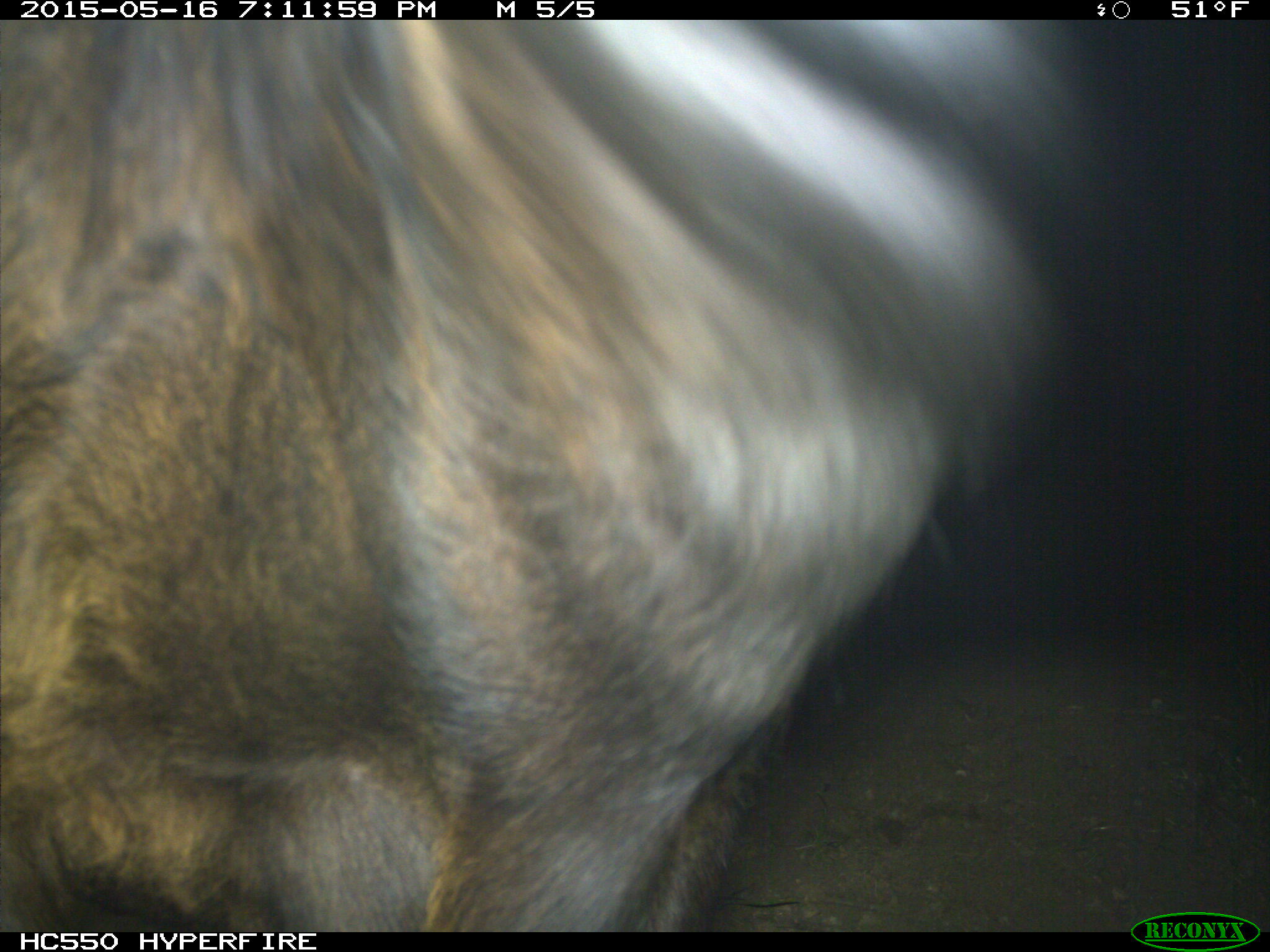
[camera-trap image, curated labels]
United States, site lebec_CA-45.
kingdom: Animalia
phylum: Chordata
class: Mammalia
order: Artiodactyla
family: Bovidae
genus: Bos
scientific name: Bos taurus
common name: domestic cow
Bos taurus (domestic cow).